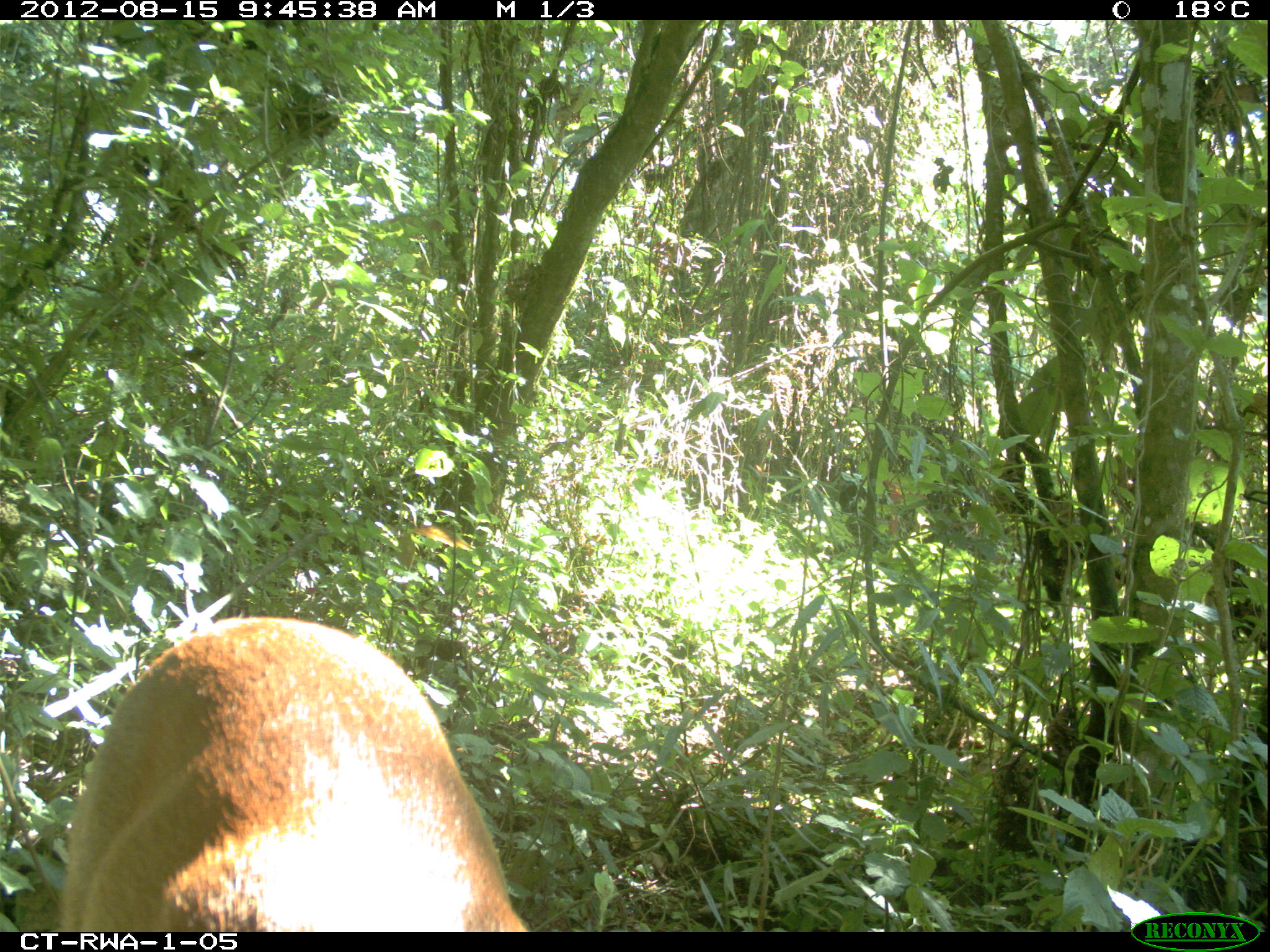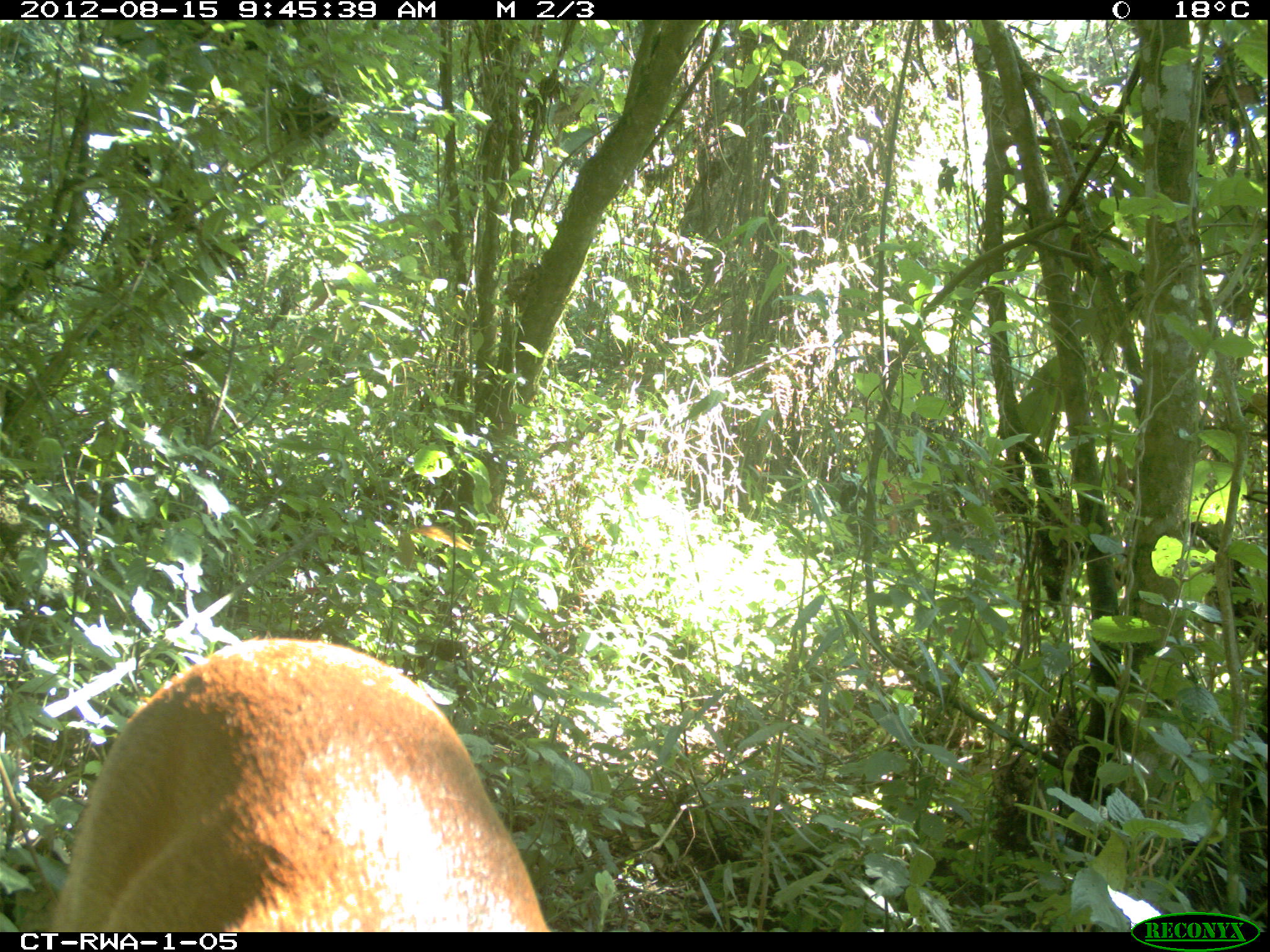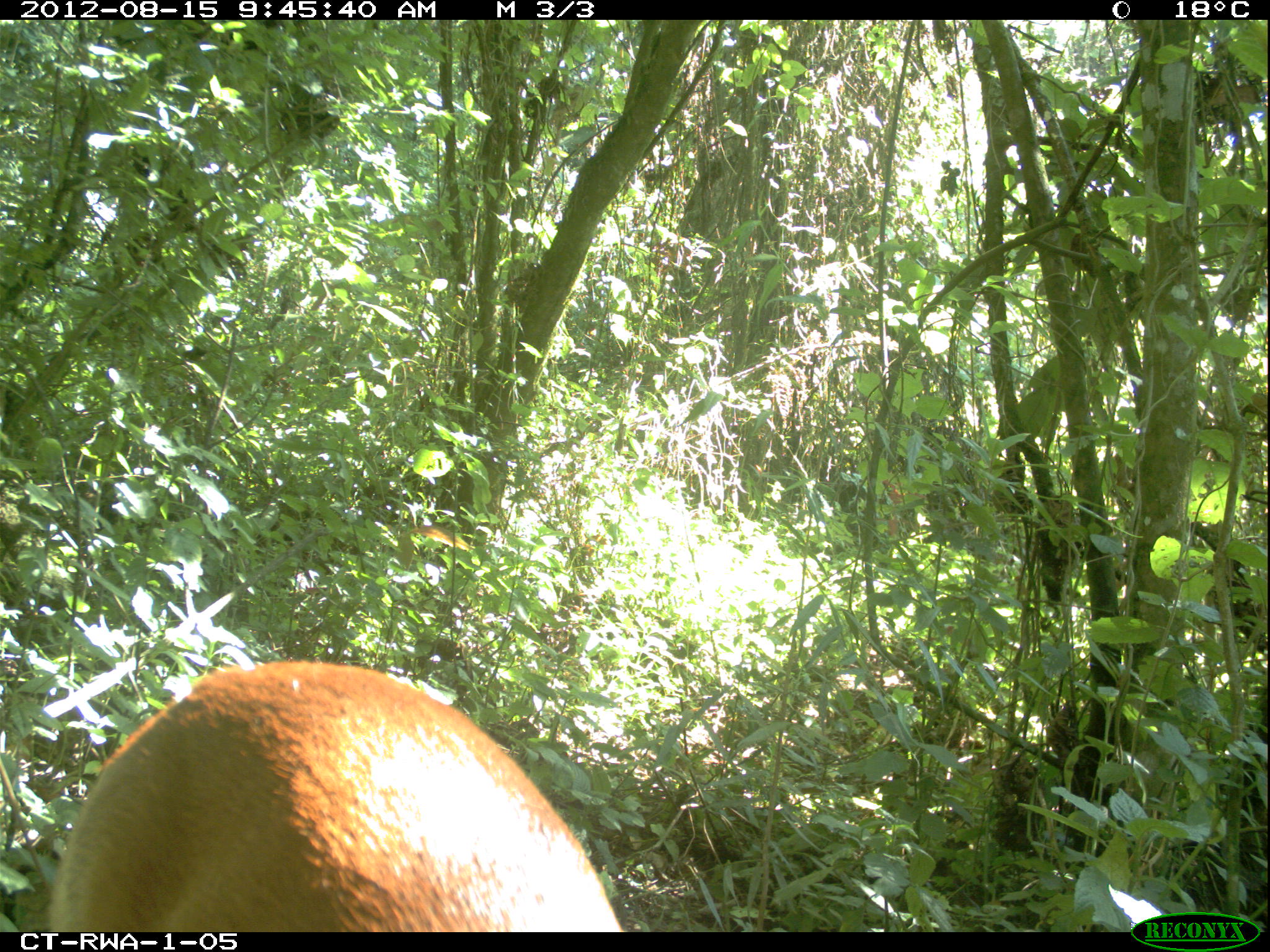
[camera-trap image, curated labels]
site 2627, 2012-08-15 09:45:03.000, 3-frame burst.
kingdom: Animalia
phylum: Chordata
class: Mammalia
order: Artiodactyla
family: Bovidae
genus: Cephalophus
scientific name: Cephalophus nigrifrons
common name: black-fronted duiker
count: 1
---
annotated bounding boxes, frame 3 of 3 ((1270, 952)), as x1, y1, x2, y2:
cephalophus nigrifrons: 44, 659, 623, 929